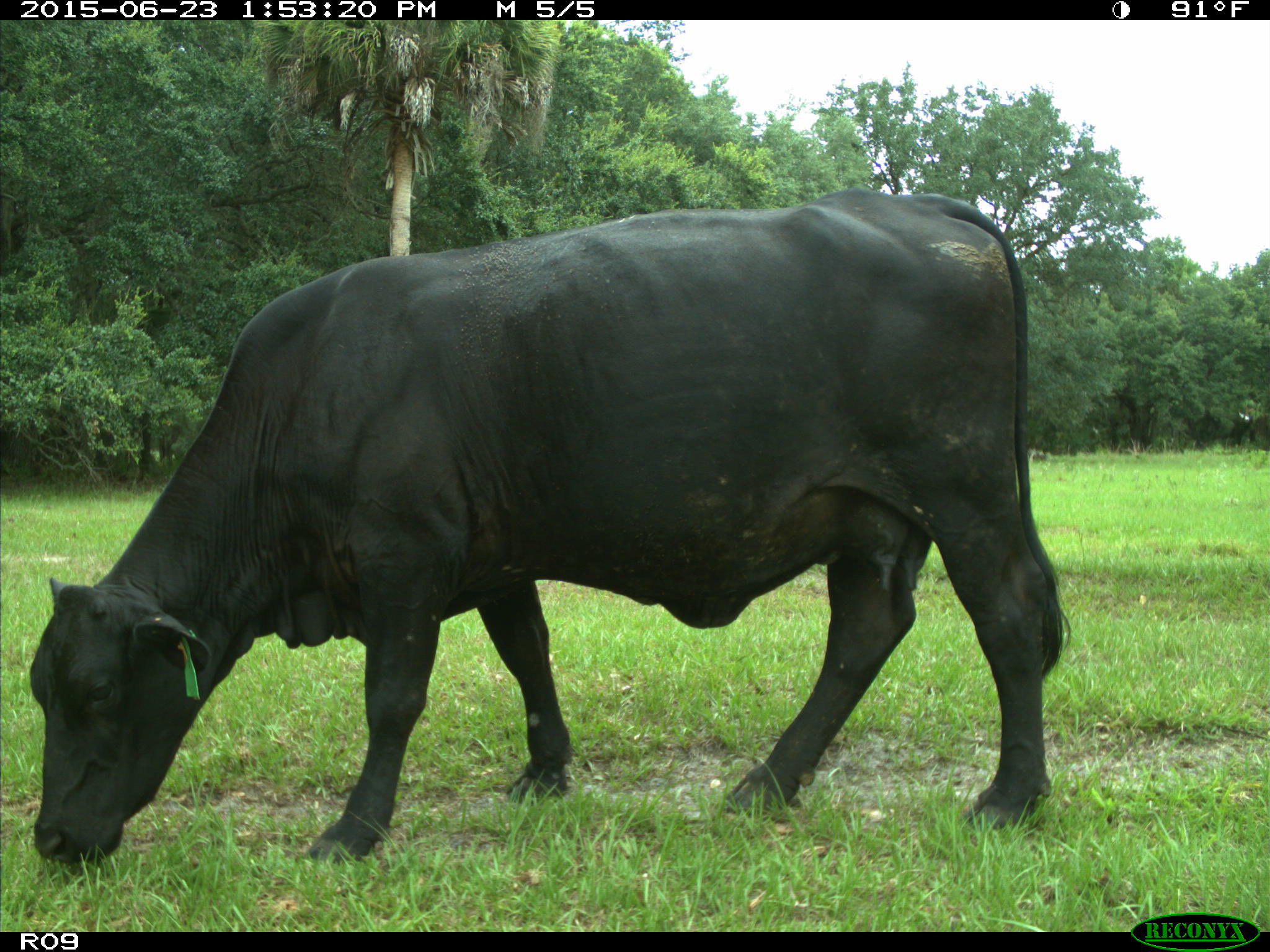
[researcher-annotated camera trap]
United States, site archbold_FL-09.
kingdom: Animalia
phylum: Chordata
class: Mammalia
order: Artiodactyla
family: Bovidae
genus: Bos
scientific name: Bos taurus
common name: domestic cow